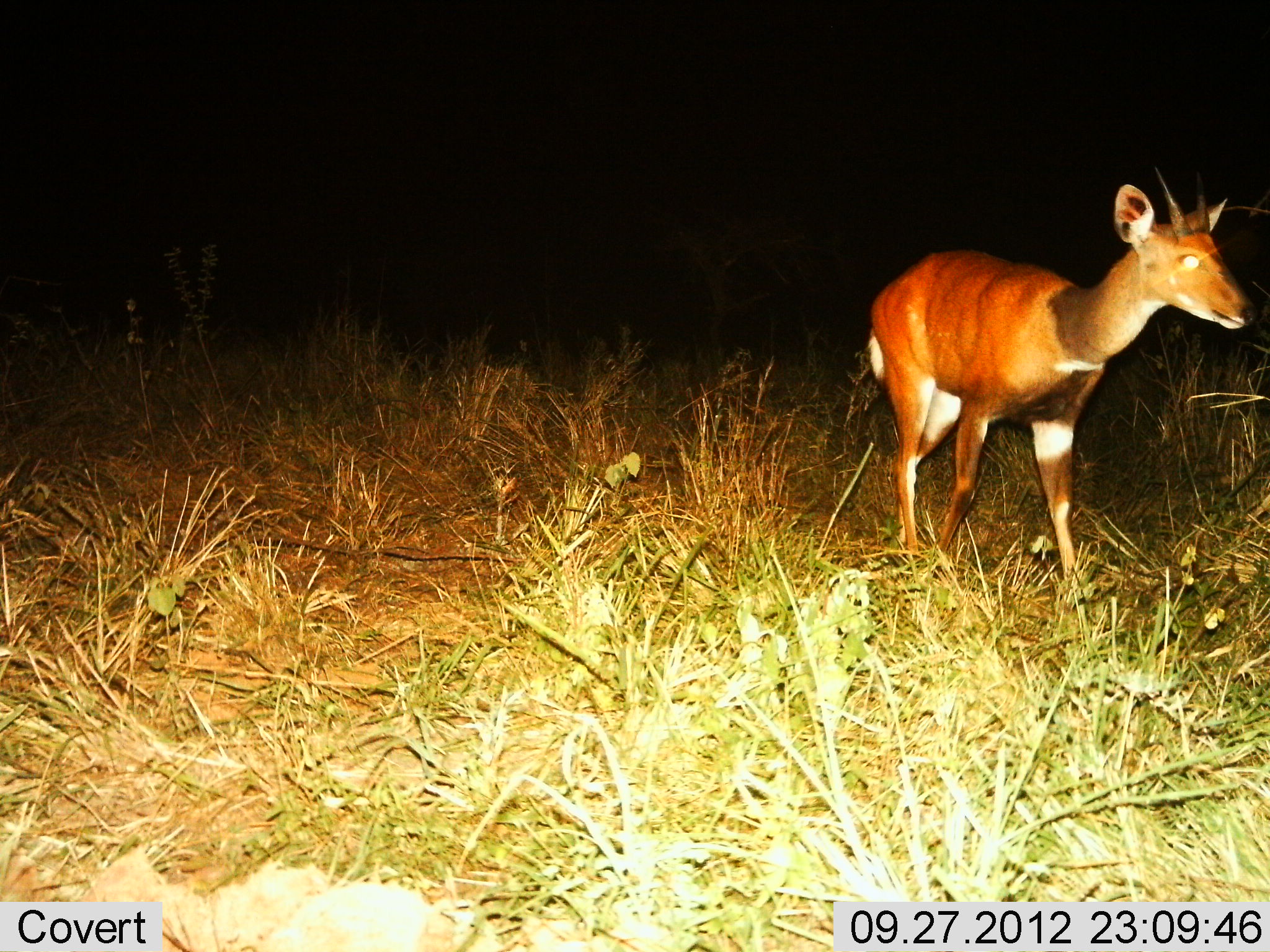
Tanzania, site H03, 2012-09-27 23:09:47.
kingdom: Animalia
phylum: Chordata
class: Mammalia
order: Artiodactyla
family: Bovidae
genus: Tragelaphus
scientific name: Tragelaphus scriptus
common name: bushbuck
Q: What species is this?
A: Bushbuck (Tragelaphus scriptus).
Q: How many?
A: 1.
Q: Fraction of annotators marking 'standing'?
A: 20%.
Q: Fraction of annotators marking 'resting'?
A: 0%.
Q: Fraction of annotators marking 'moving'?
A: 80%.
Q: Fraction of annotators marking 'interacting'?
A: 0%.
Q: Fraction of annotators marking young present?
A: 0%.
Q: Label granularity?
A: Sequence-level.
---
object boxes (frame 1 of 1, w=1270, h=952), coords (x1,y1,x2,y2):
animal: (867,165,1254,605)